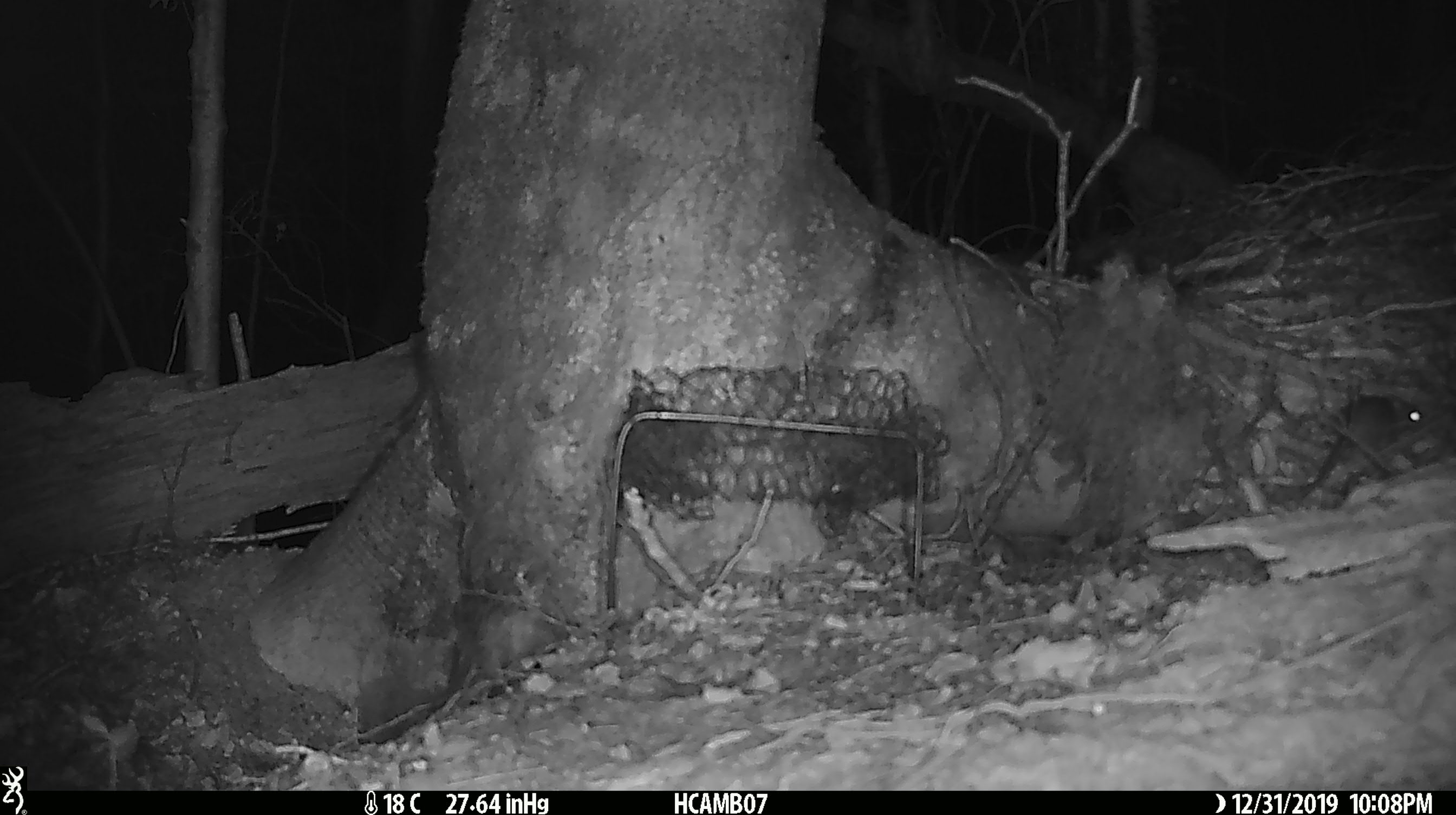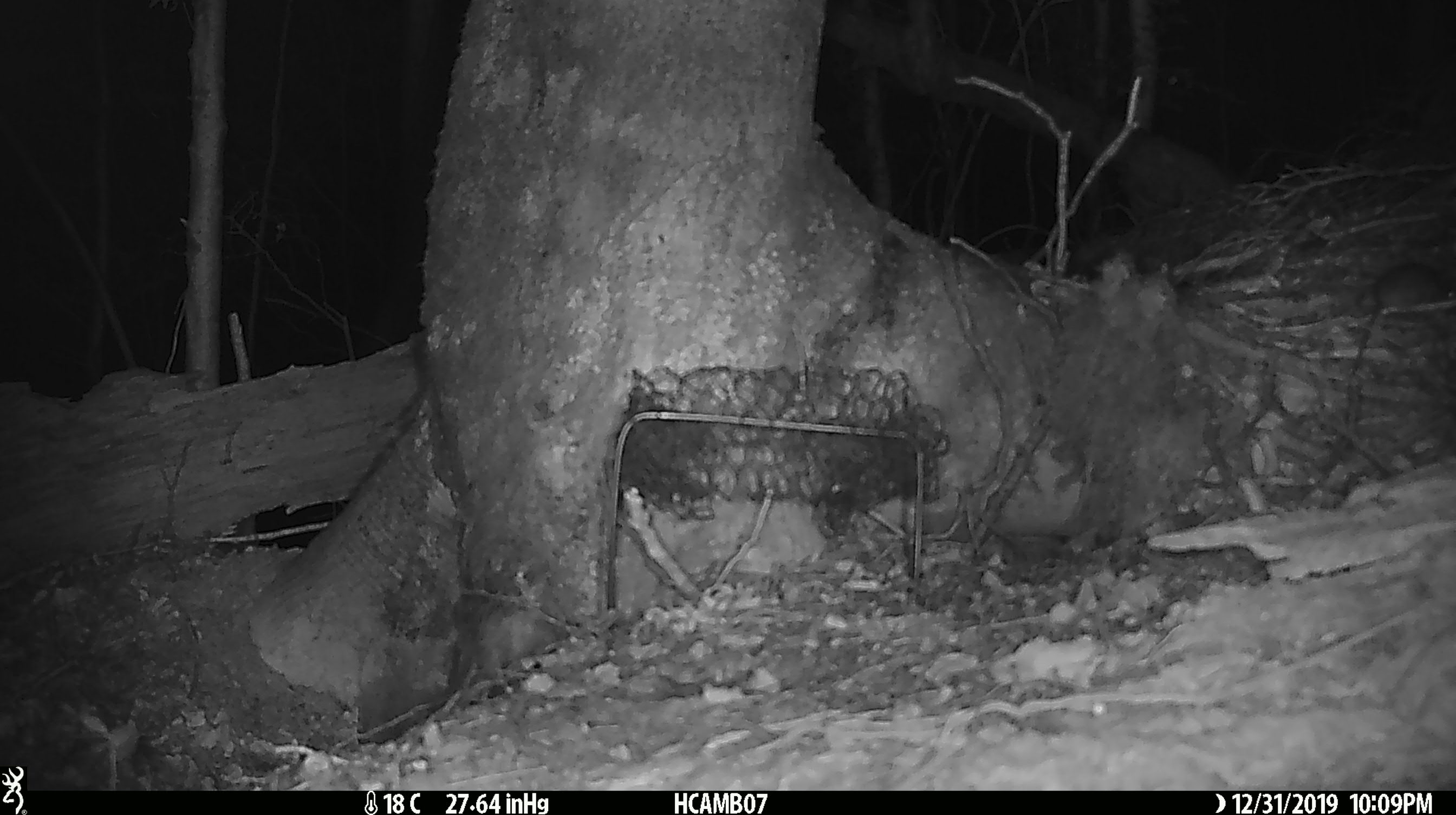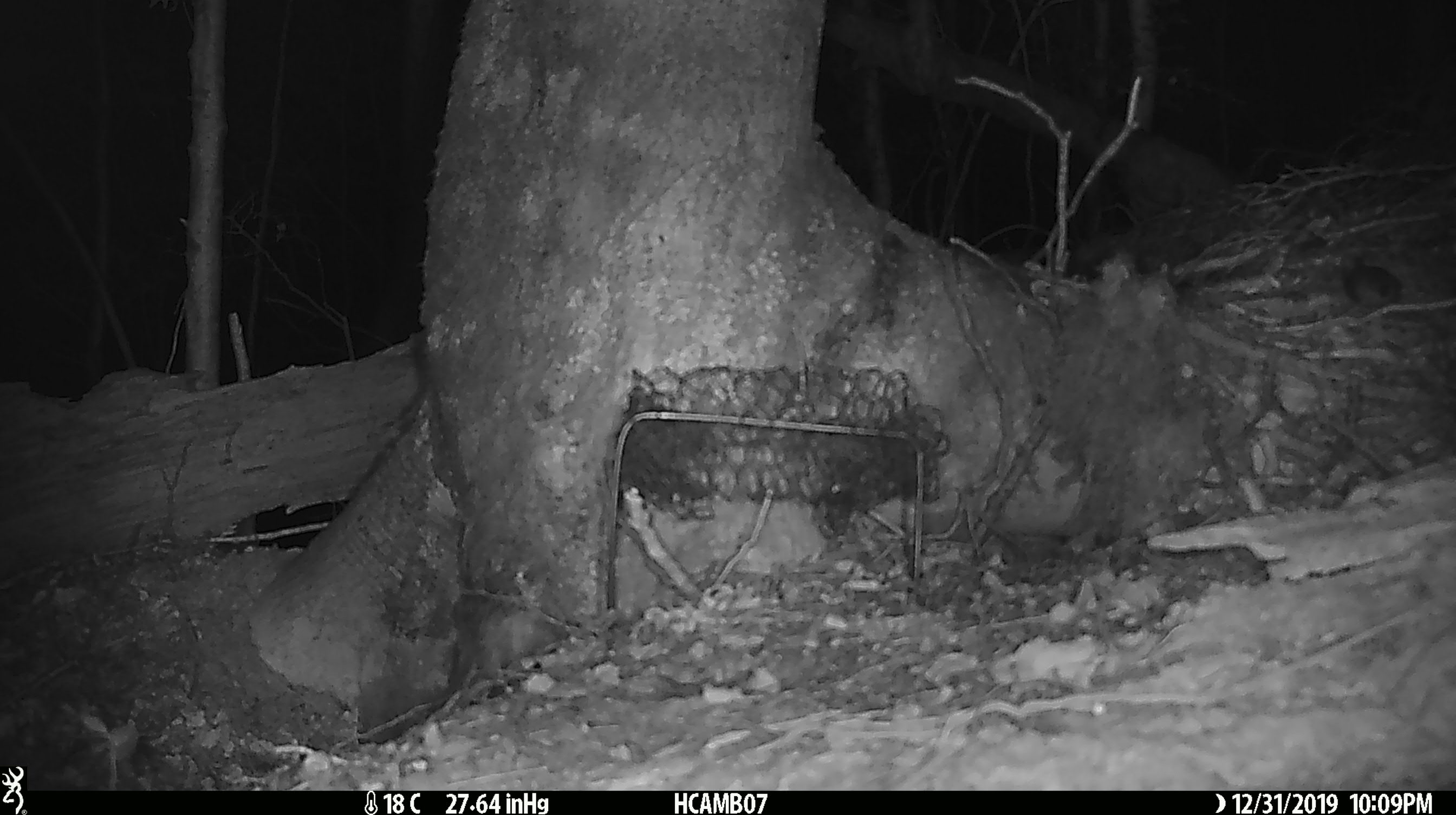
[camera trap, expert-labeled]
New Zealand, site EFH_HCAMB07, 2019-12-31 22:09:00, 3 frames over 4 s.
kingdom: Animalia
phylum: Chordata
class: Mammalia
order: Rodentia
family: Muridae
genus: Mus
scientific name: Mus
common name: mouse